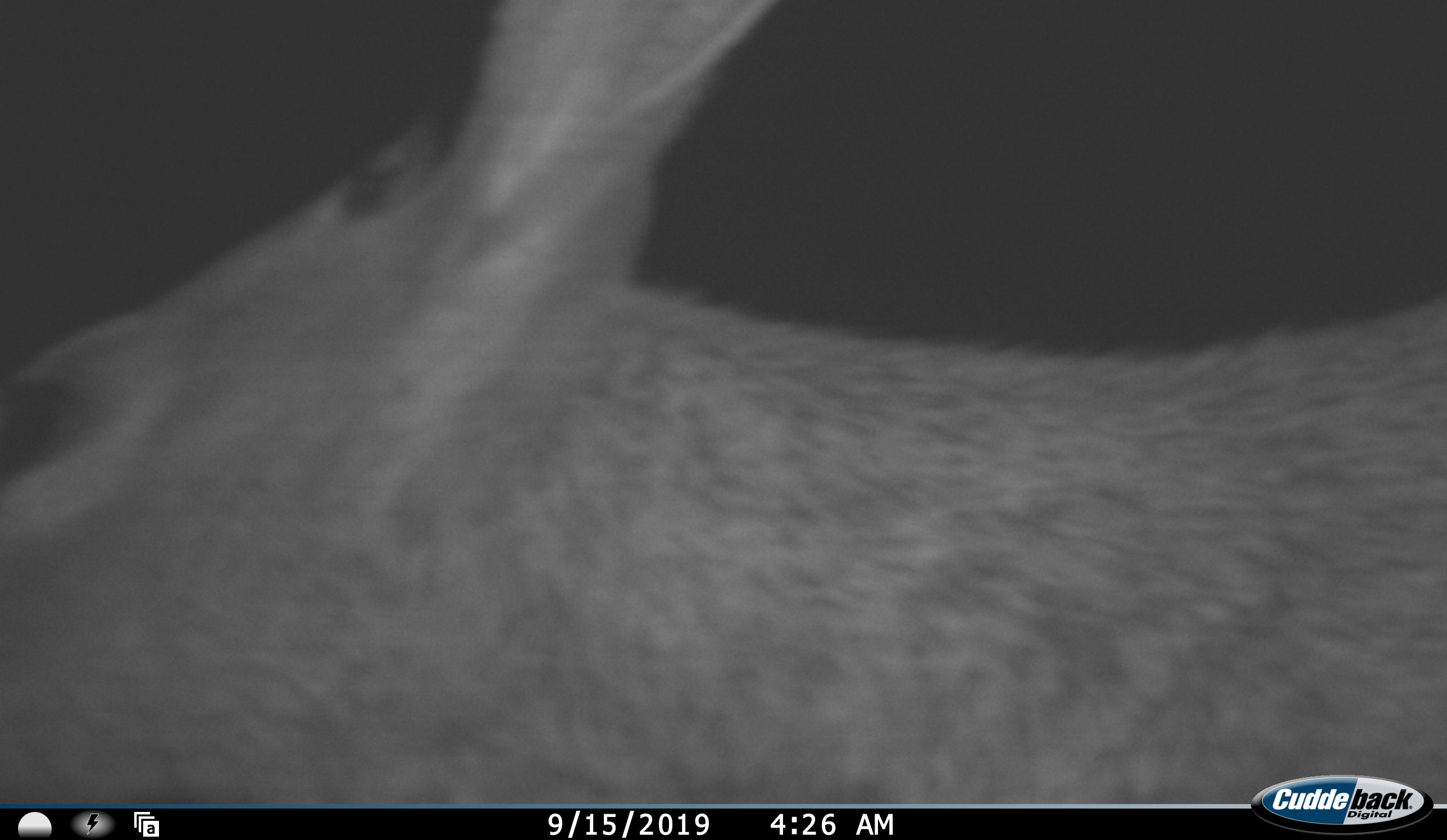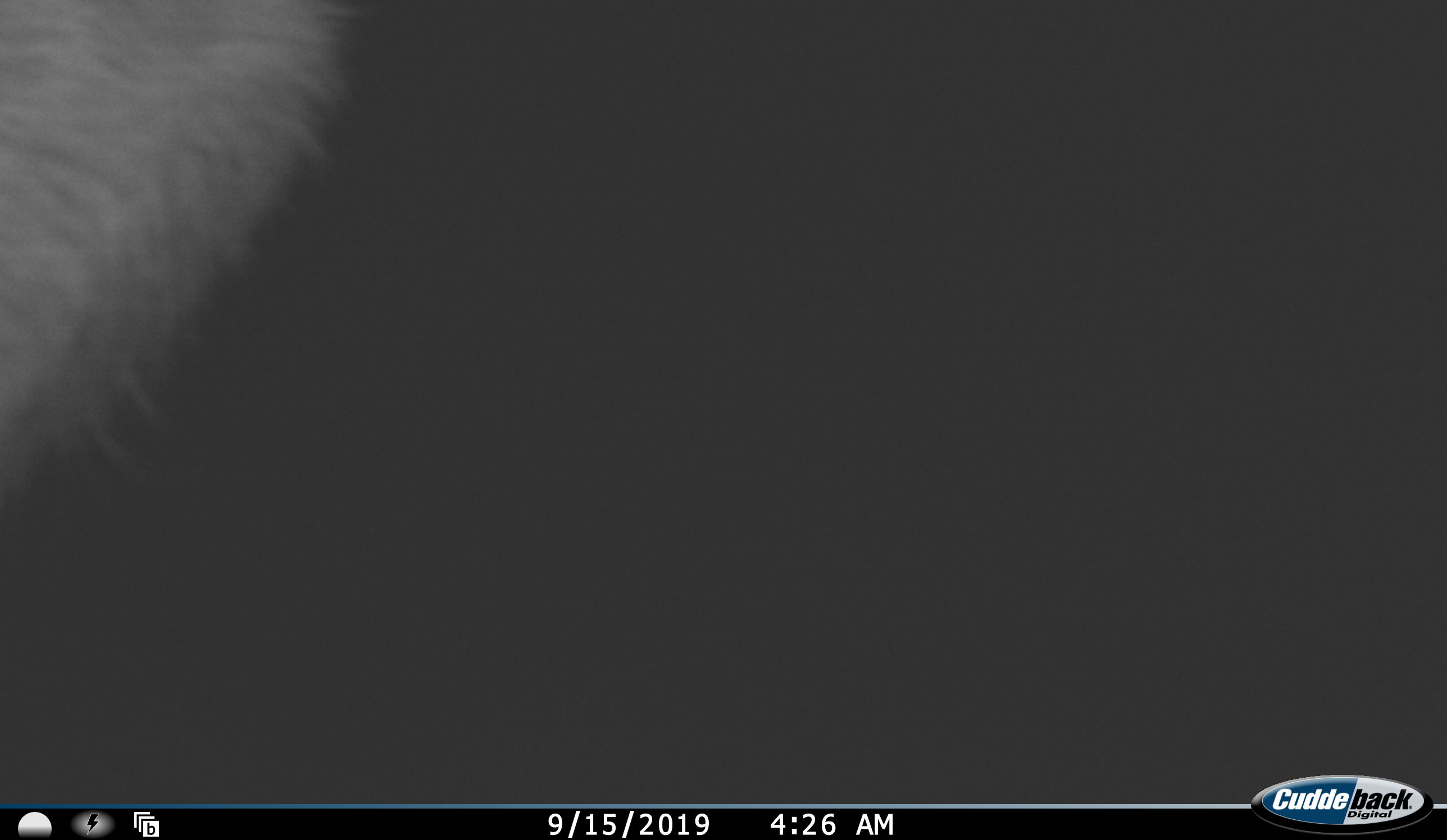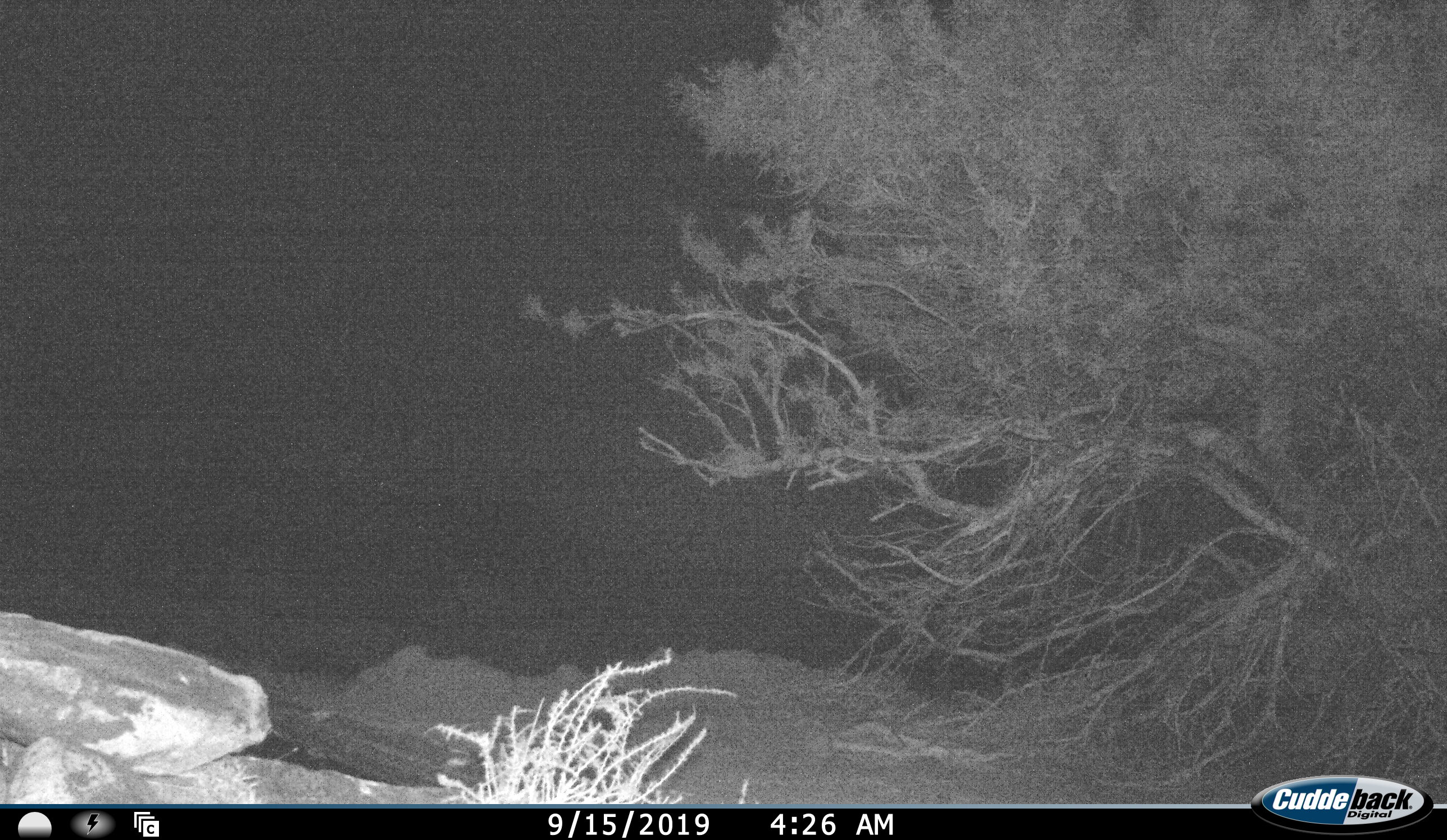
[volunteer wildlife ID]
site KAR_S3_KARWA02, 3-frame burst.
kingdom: Animalia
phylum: Chordata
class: Mammalia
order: Artiodactyla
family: Bovidae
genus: Sylvicapra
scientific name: Sylvicapra grimmia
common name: common duiker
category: duikercommongrey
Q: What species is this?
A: Duikercommongrey (common duiker) (Sylvicapra grimmia).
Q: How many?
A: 1.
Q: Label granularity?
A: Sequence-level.